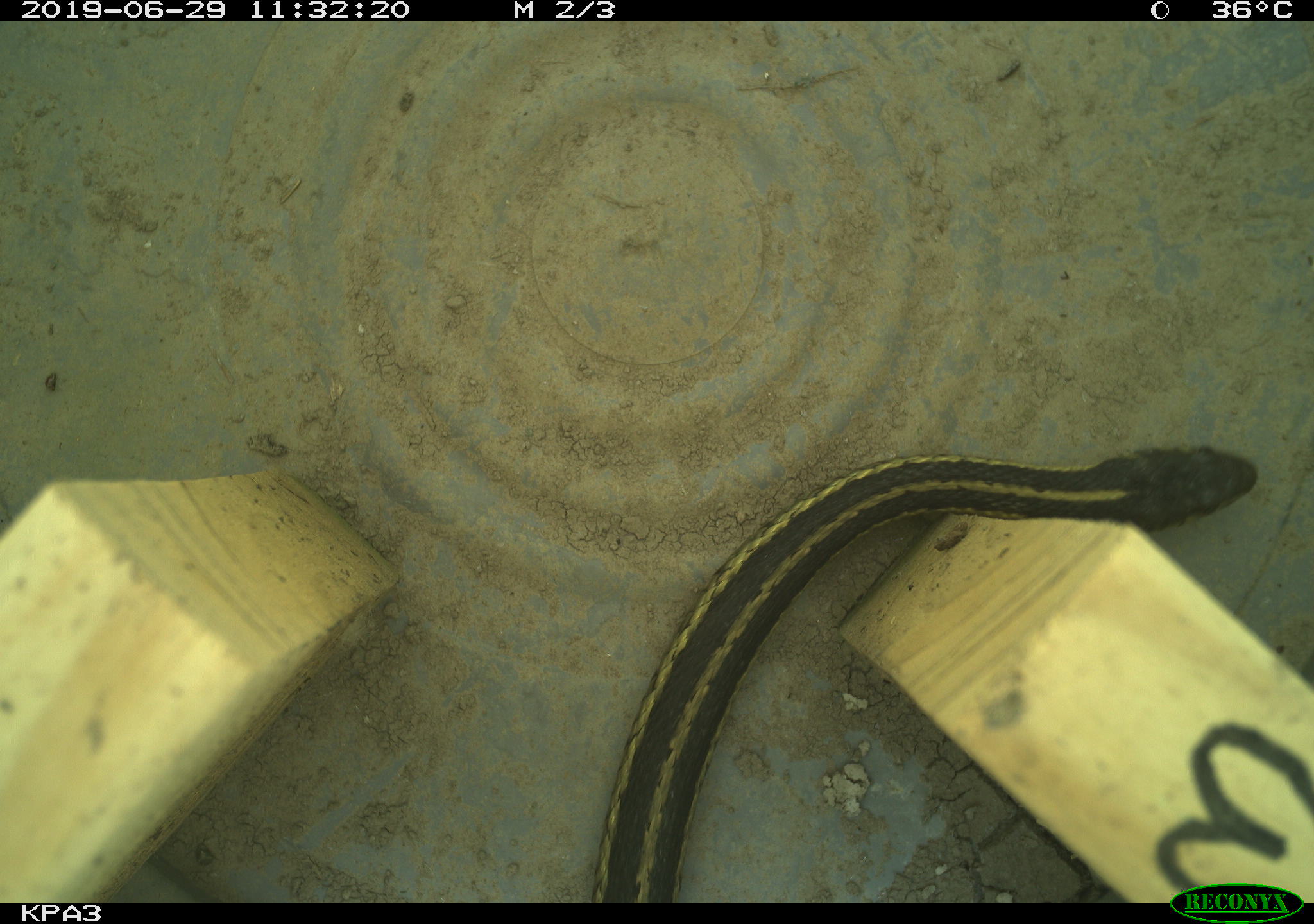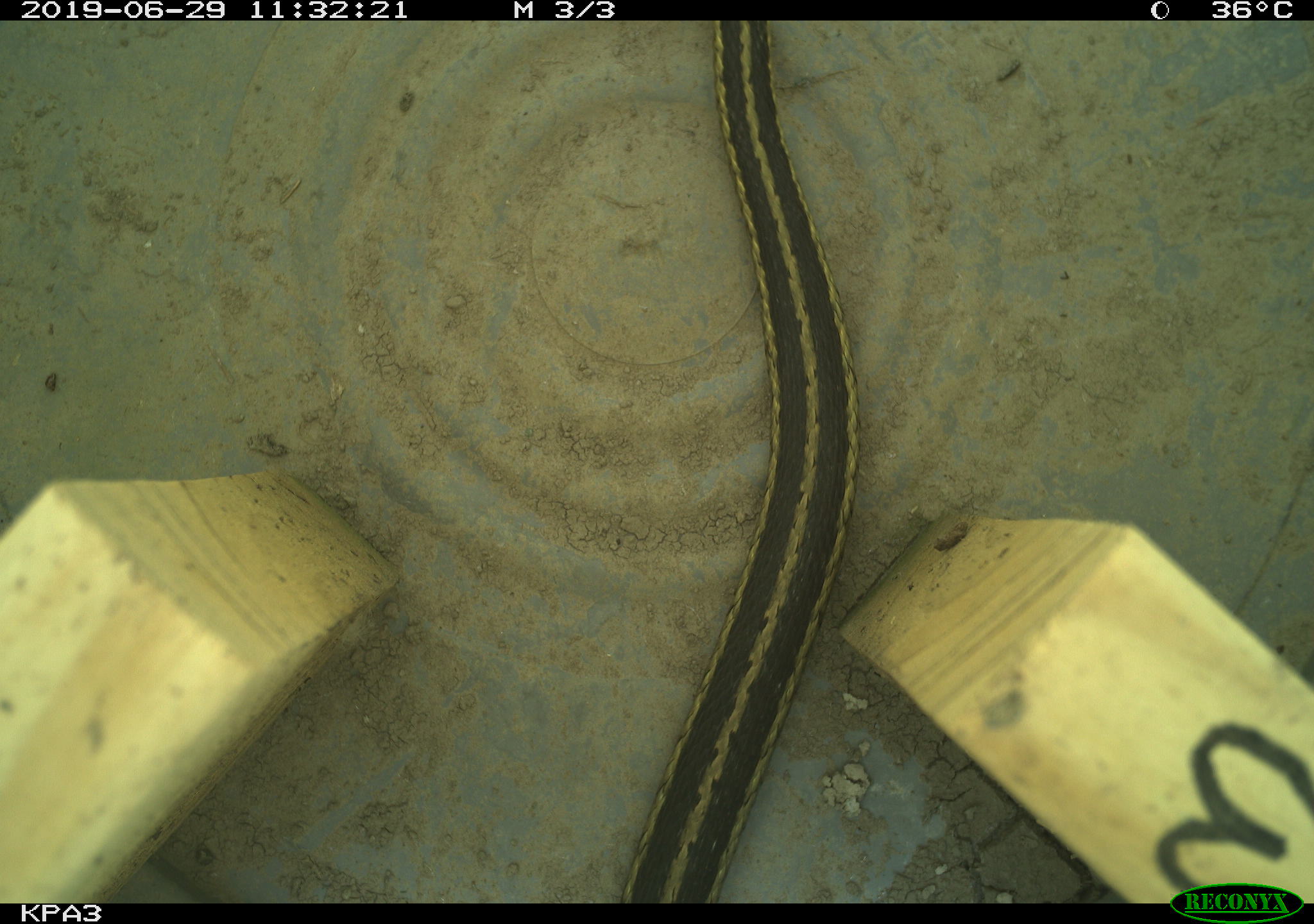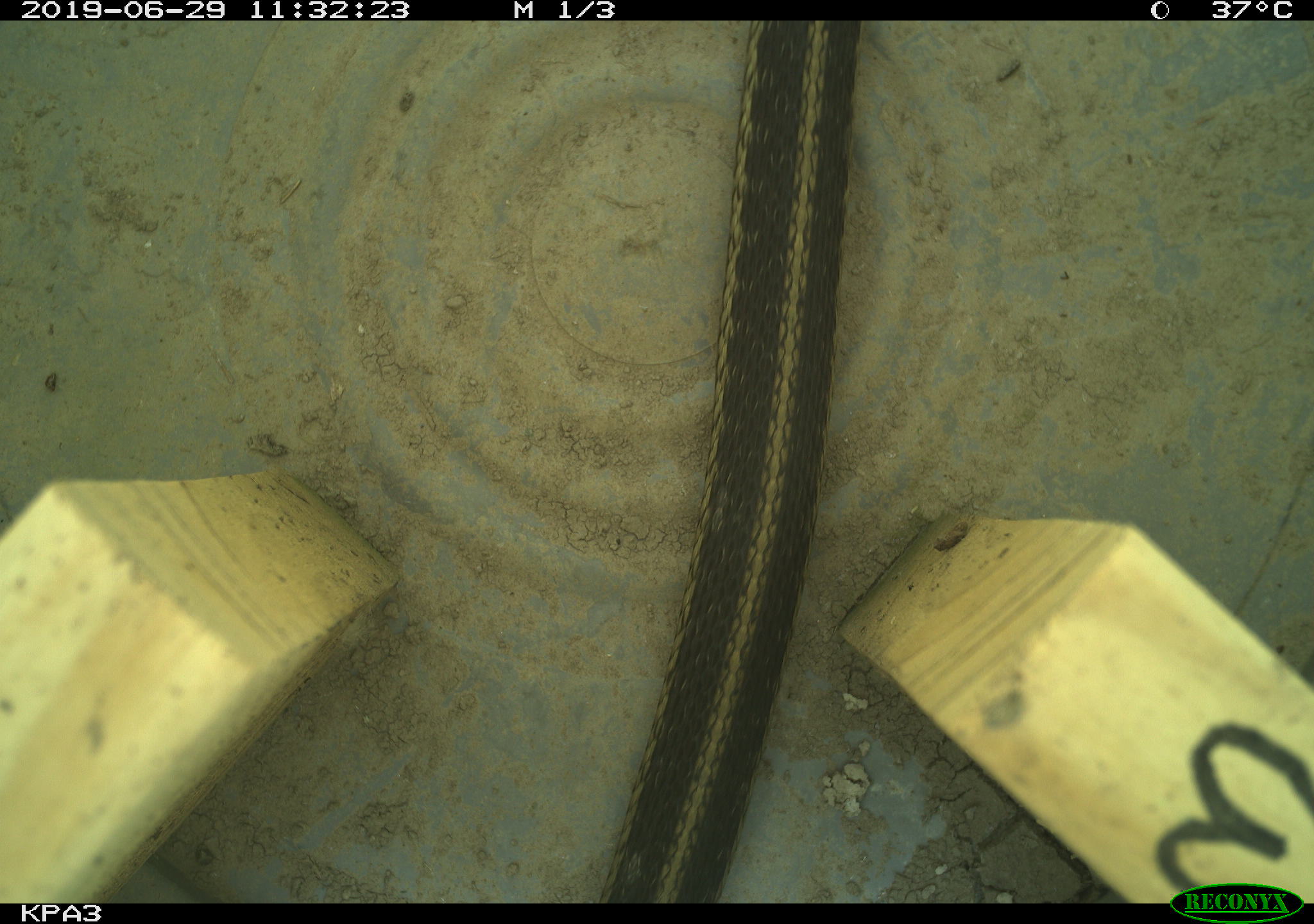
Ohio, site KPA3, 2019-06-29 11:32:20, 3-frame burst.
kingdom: Animalia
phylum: Chordata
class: Reptilia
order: Squamata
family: Colubridae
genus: Thamnophis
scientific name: Thamnophis sirtalis sirtalis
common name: eastern gartersnake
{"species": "eastern gartersnake (Thamnophis sirtalis sirtalis)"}